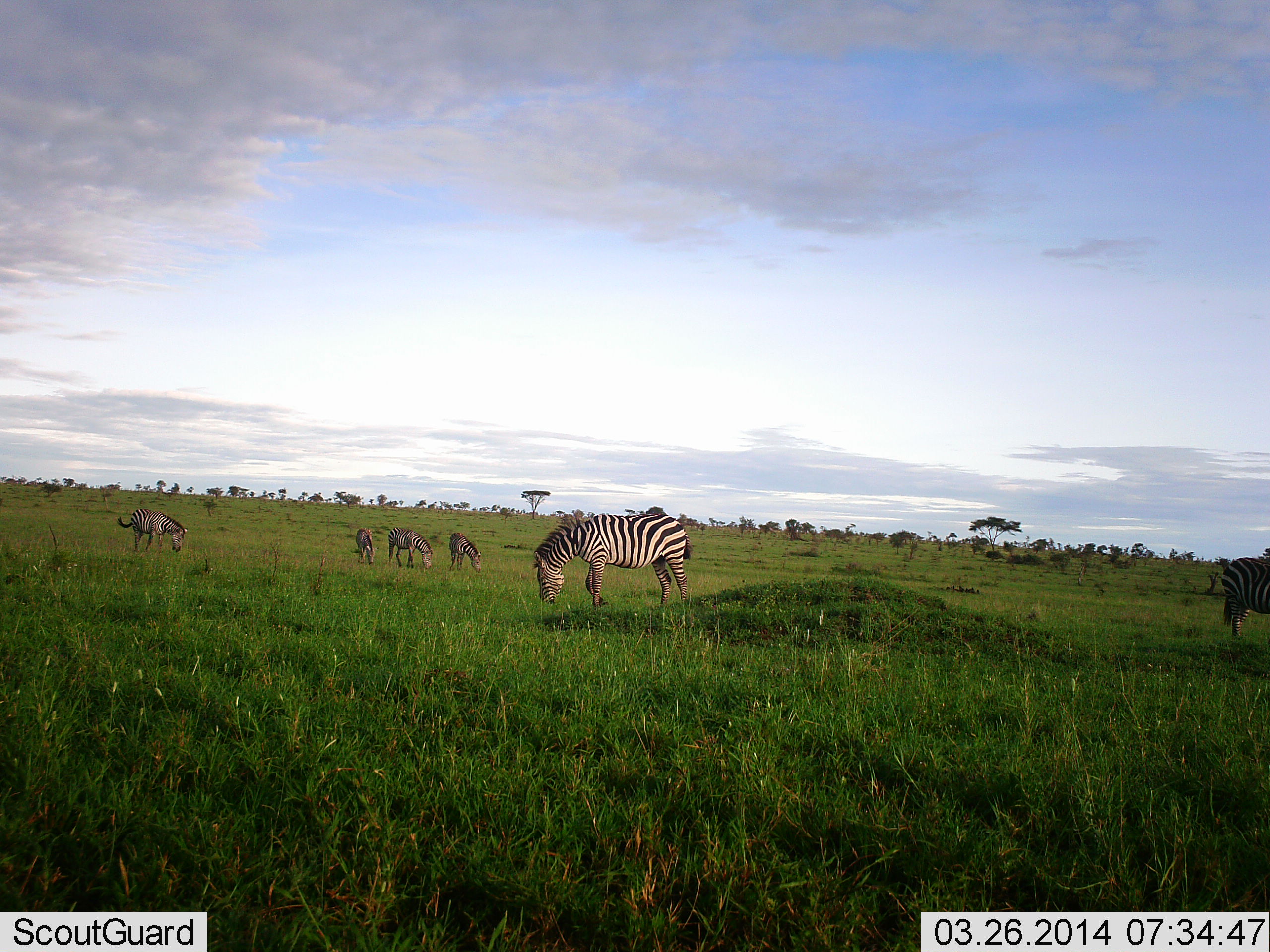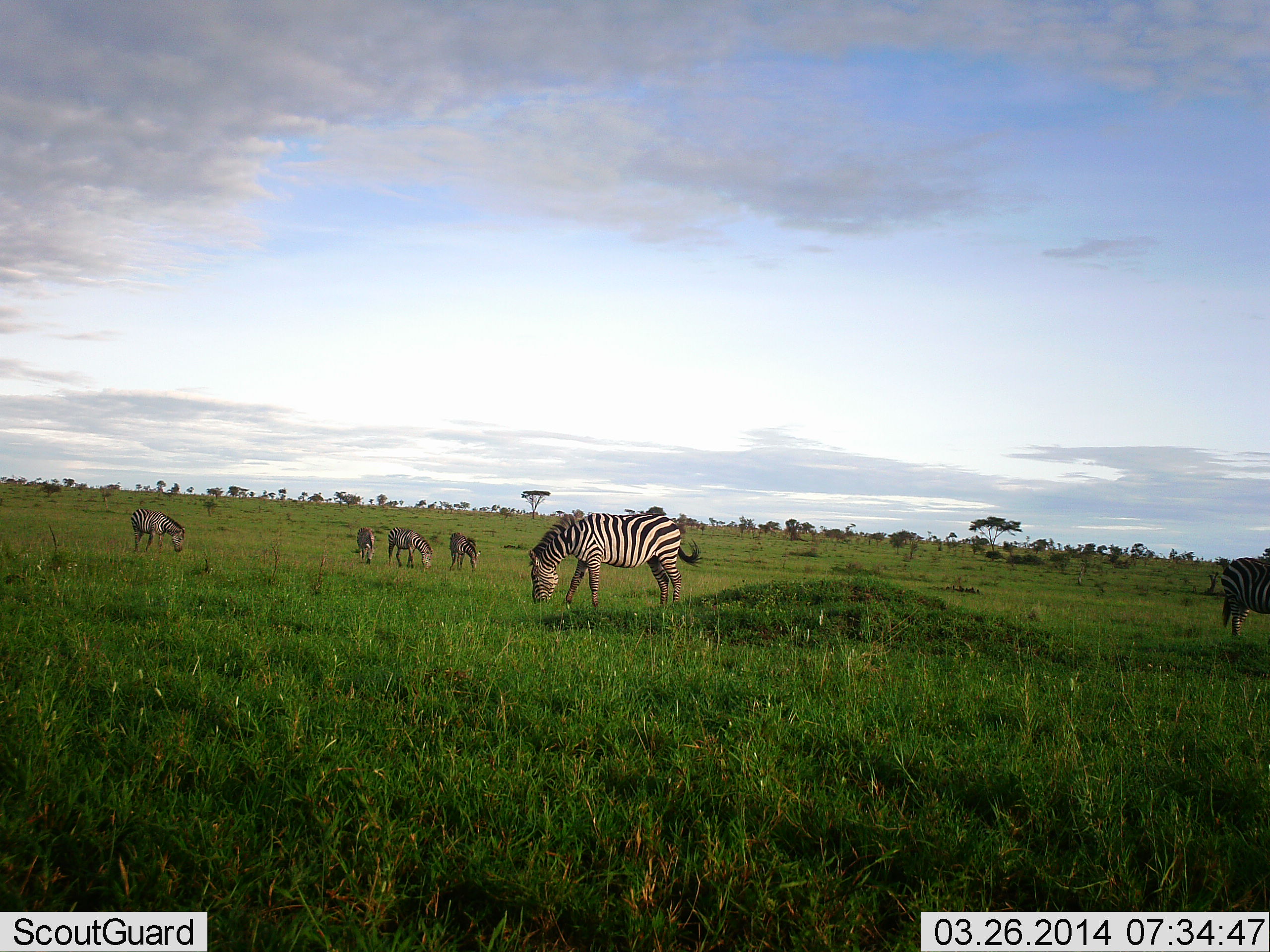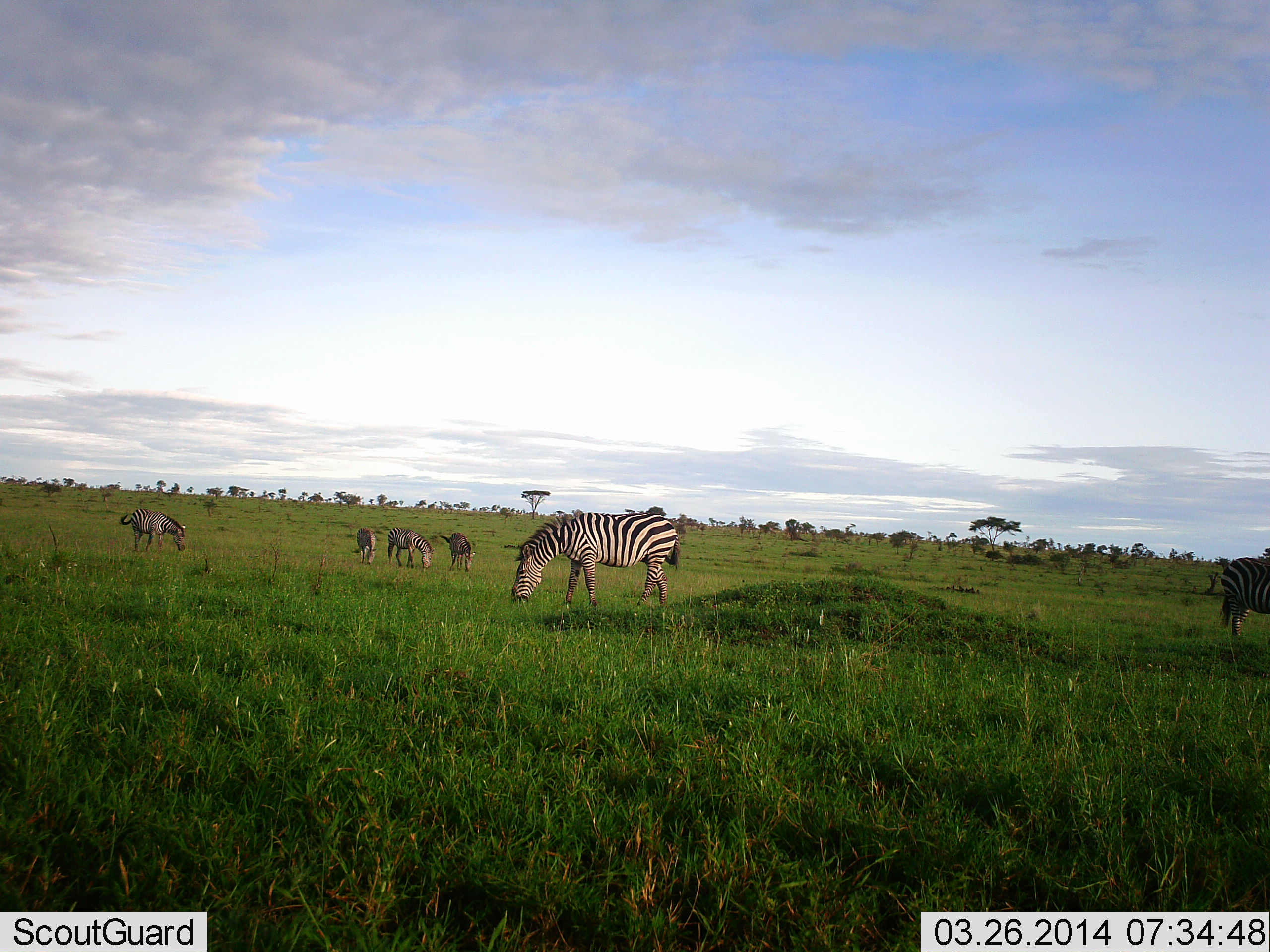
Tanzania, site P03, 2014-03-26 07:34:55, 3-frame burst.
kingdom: Animalia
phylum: Chordata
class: Mammalia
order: Perissodactyla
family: Equidae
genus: Equus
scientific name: Equus quagga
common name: plains zebra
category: zebra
Zebra (plains zebra) (Equus quagga), count 6. Behavior (volunteer vote fractions): standing 20%, resting 10%, moving 20%, interacting 10%. Young present (vote fraction): 10%. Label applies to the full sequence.